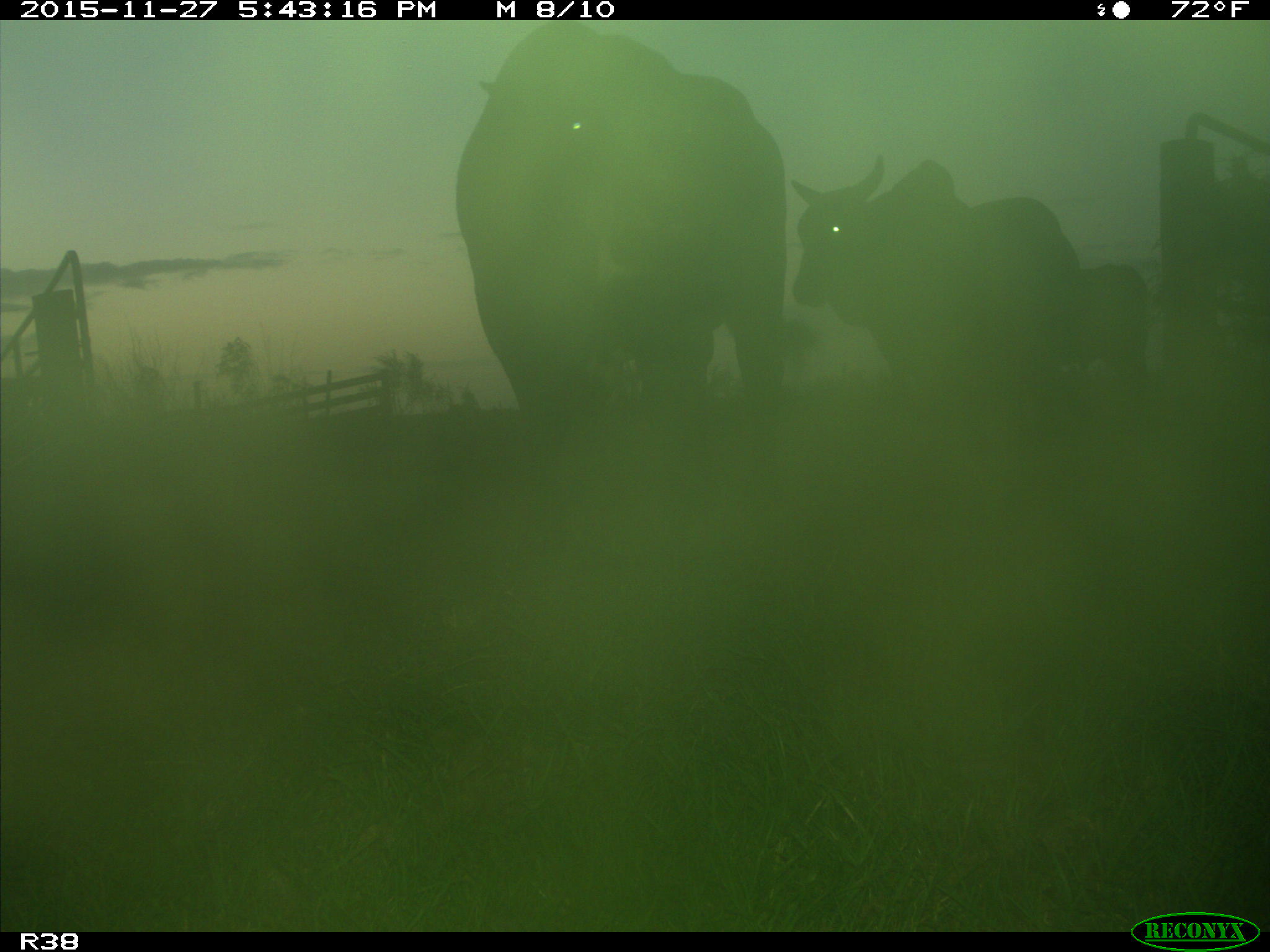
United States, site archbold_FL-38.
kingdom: Animalia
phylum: Chordata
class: Mammalia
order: Artiodactyla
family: Bovidae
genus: Bos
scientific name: Bos taurus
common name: domestic cow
Bos taurus (domestic cow).